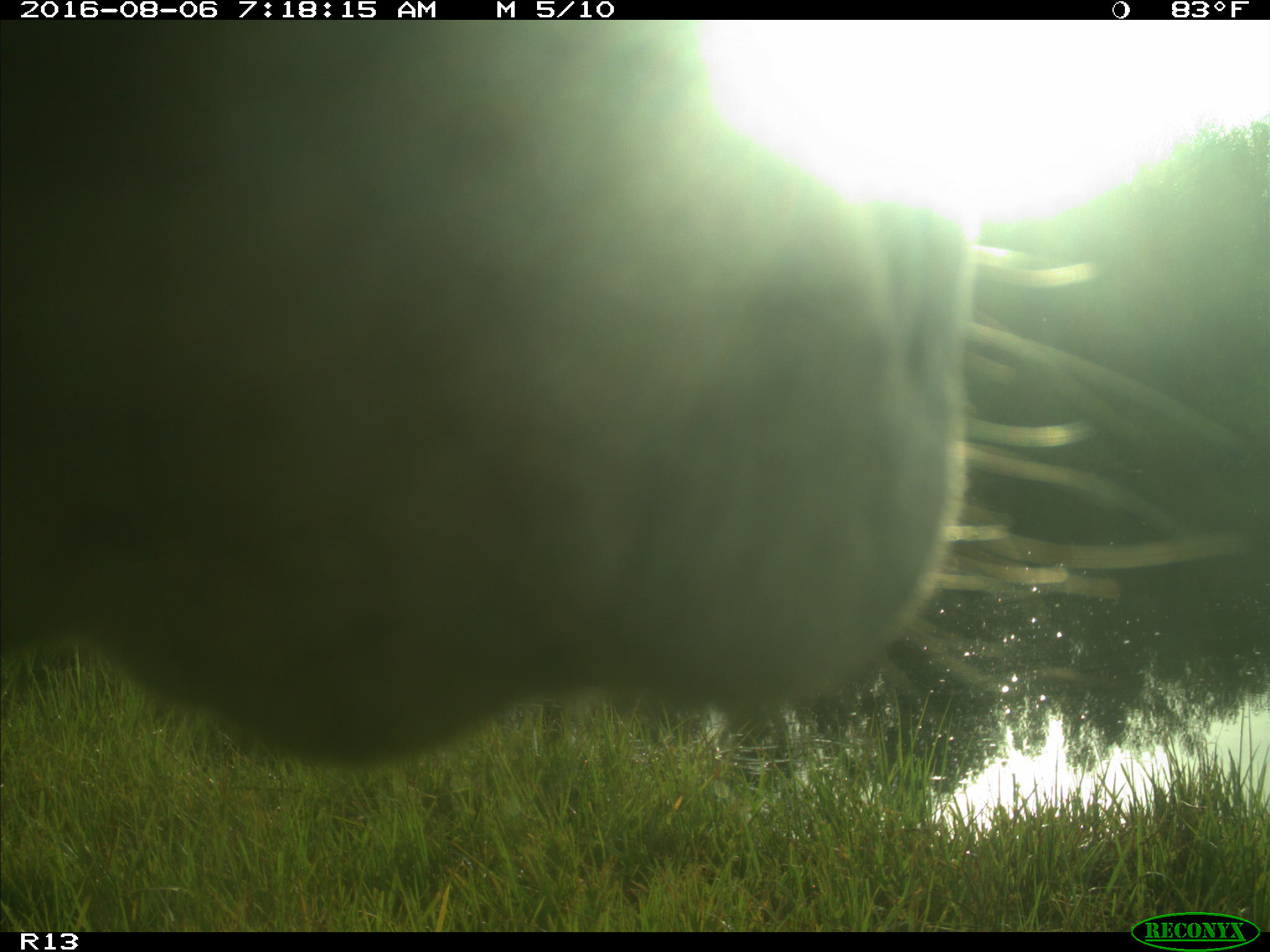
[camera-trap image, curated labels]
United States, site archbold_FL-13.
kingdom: Animalia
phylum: Chordata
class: Mammalia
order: Artiodactyla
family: Bovidae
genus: Bos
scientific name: Bos taurus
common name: domestic cow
Bos taurus (domestic cow).